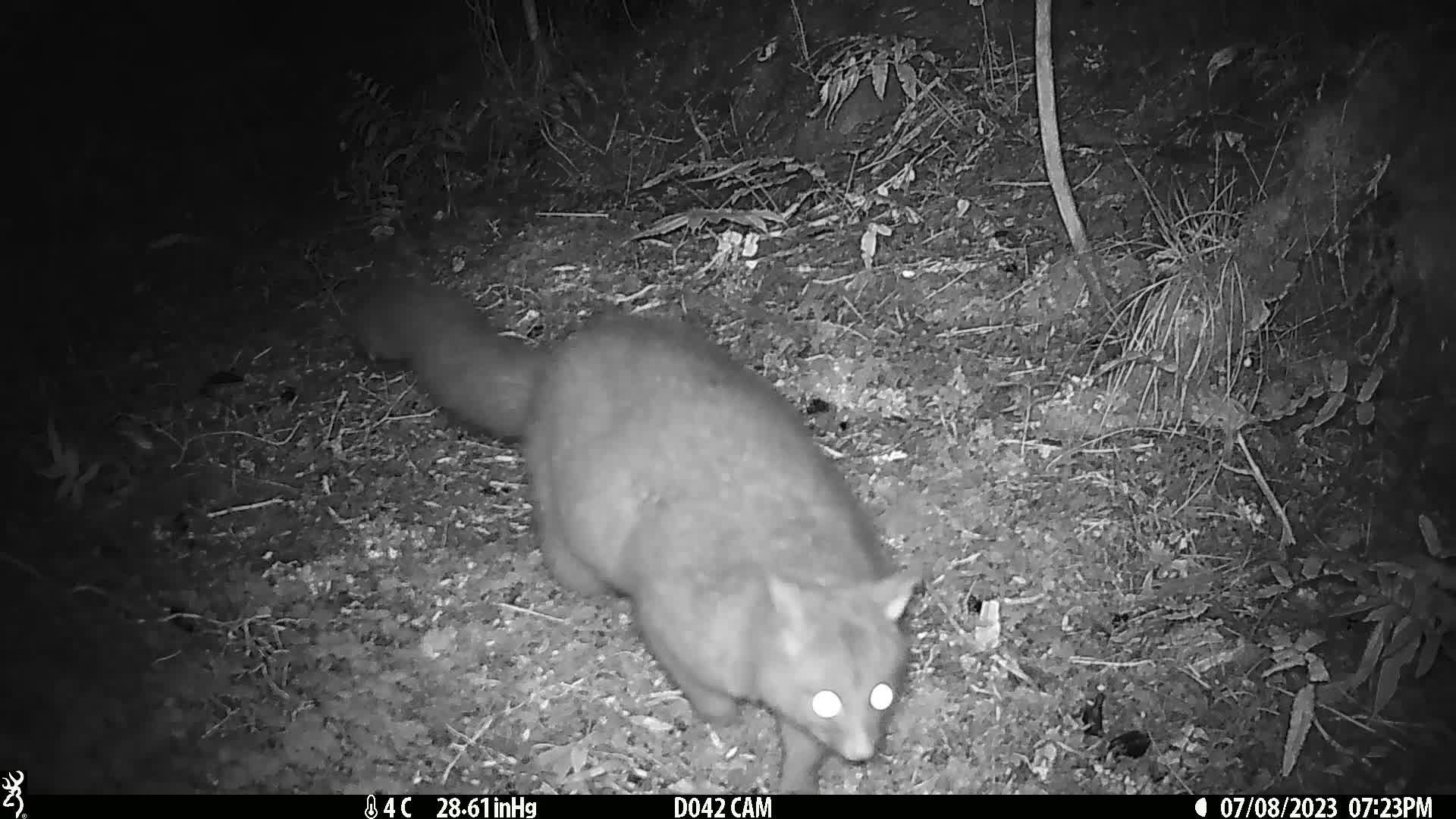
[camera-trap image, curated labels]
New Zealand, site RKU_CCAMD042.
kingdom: Animalia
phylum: Chordata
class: Mammalia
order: Diprotodontia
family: Phalangeridae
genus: Trichosurus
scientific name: Trichosurus vulpecula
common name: common brushtail possum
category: possum